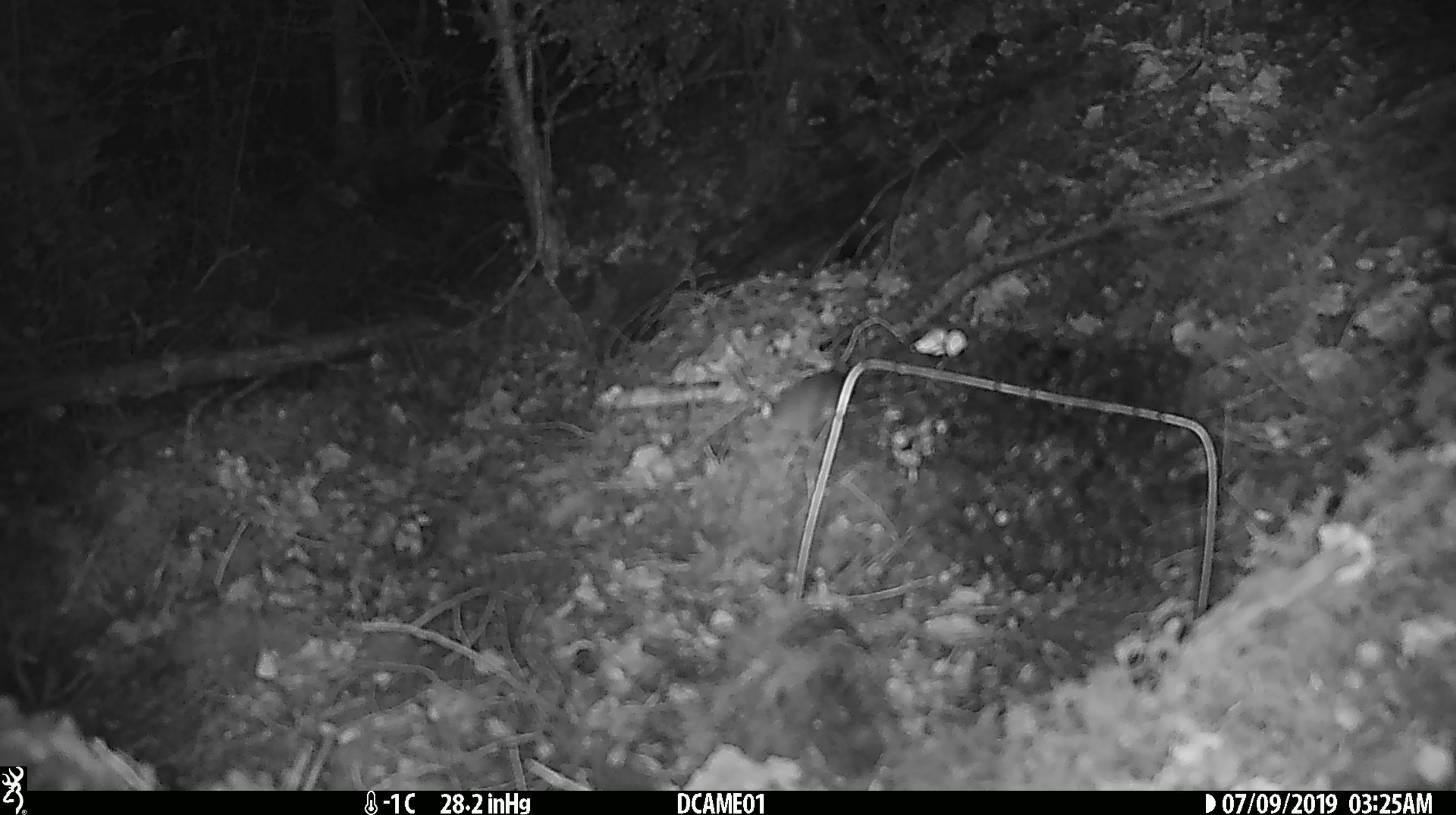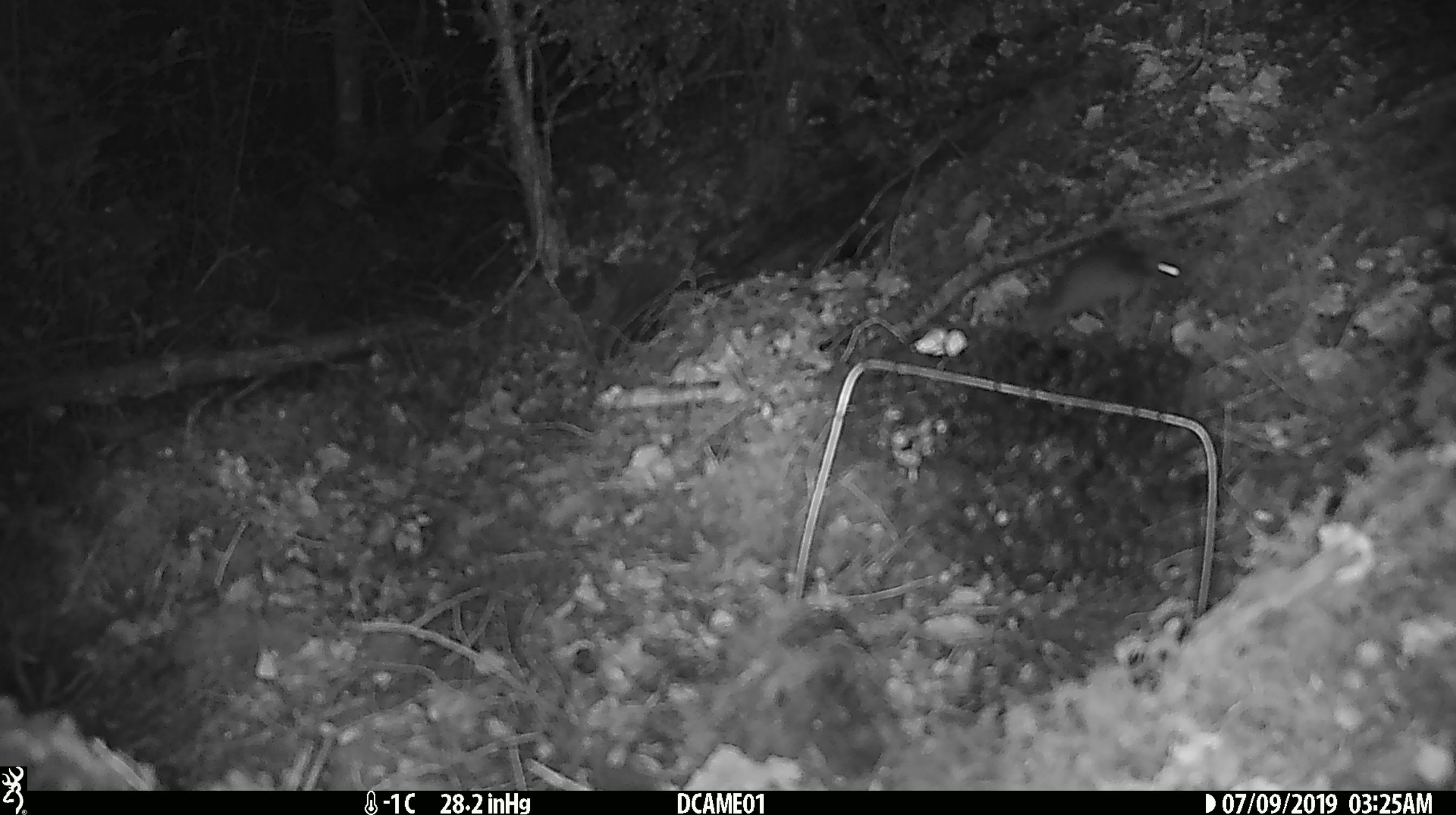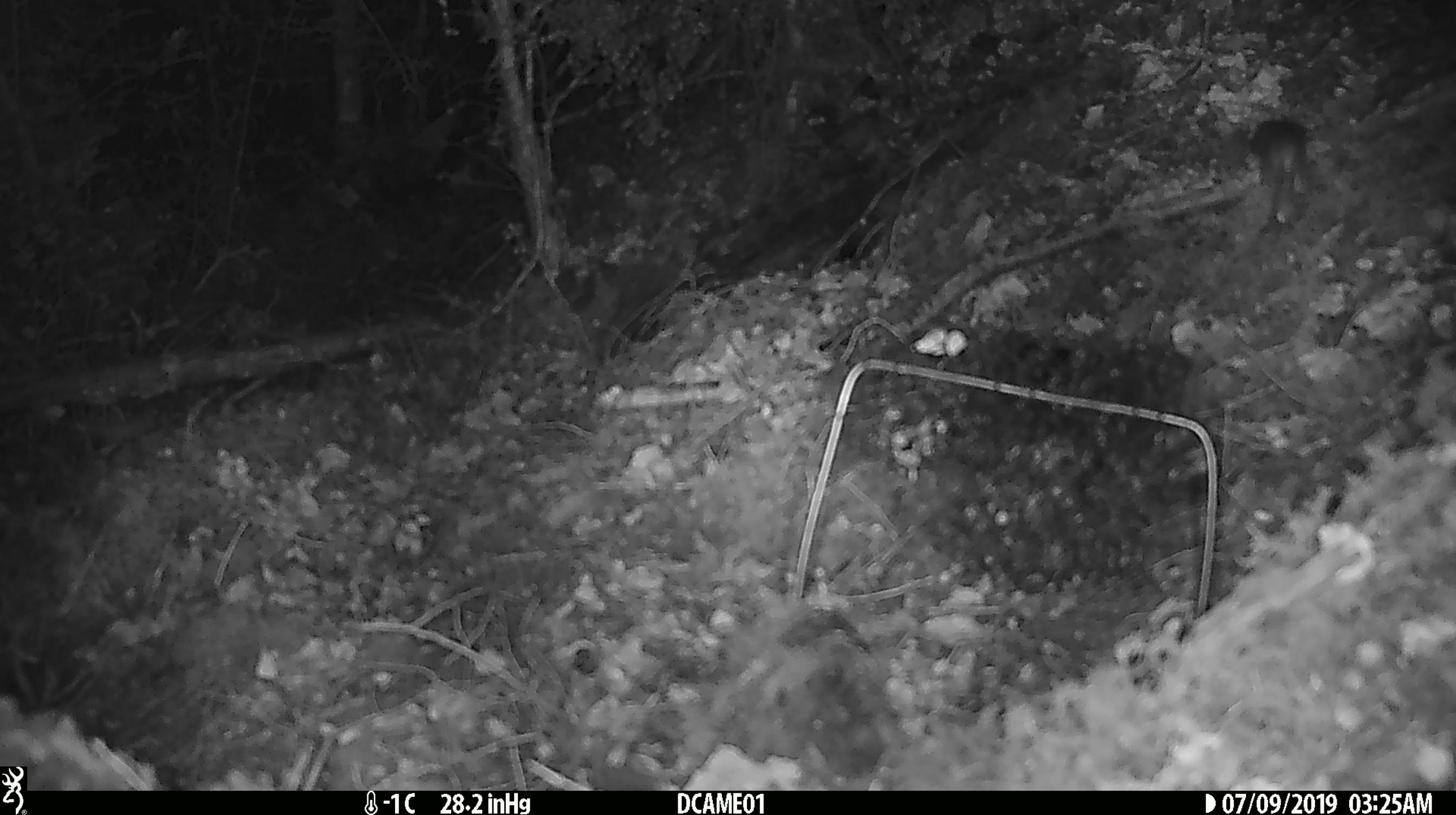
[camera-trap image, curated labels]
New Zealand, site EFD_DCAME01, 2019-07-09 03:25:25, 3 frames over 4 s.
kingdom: Animalia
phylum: Chordata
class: Mammalia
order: Rodentia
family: Muridae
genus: Mus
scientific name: Mus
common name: mouse